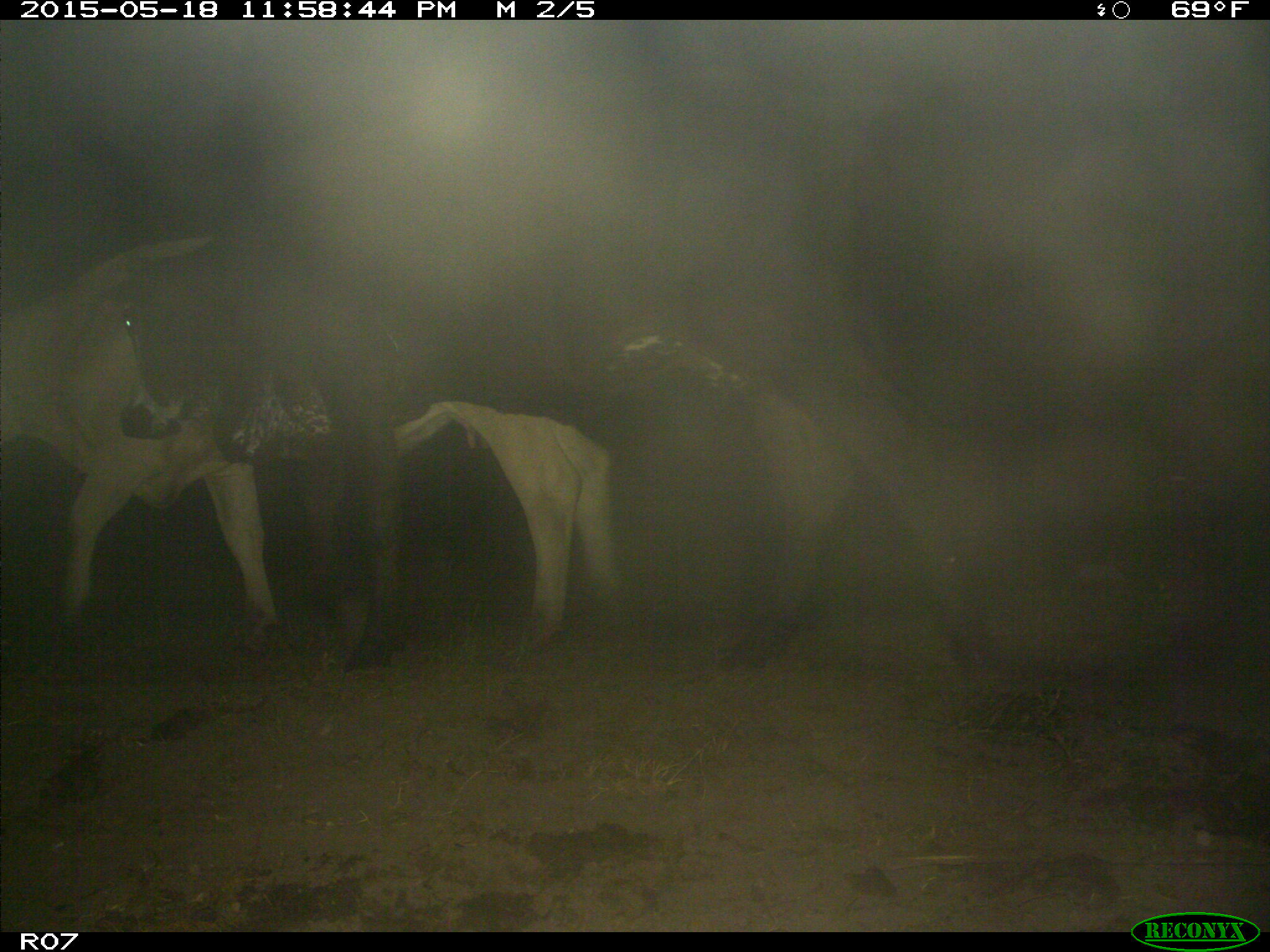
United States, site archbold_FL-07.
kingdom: Animalia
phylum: Chordata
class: Mammalia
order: Artiodactyla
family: Bovidae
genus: Bos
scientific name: Bos taurus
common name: domestic cow